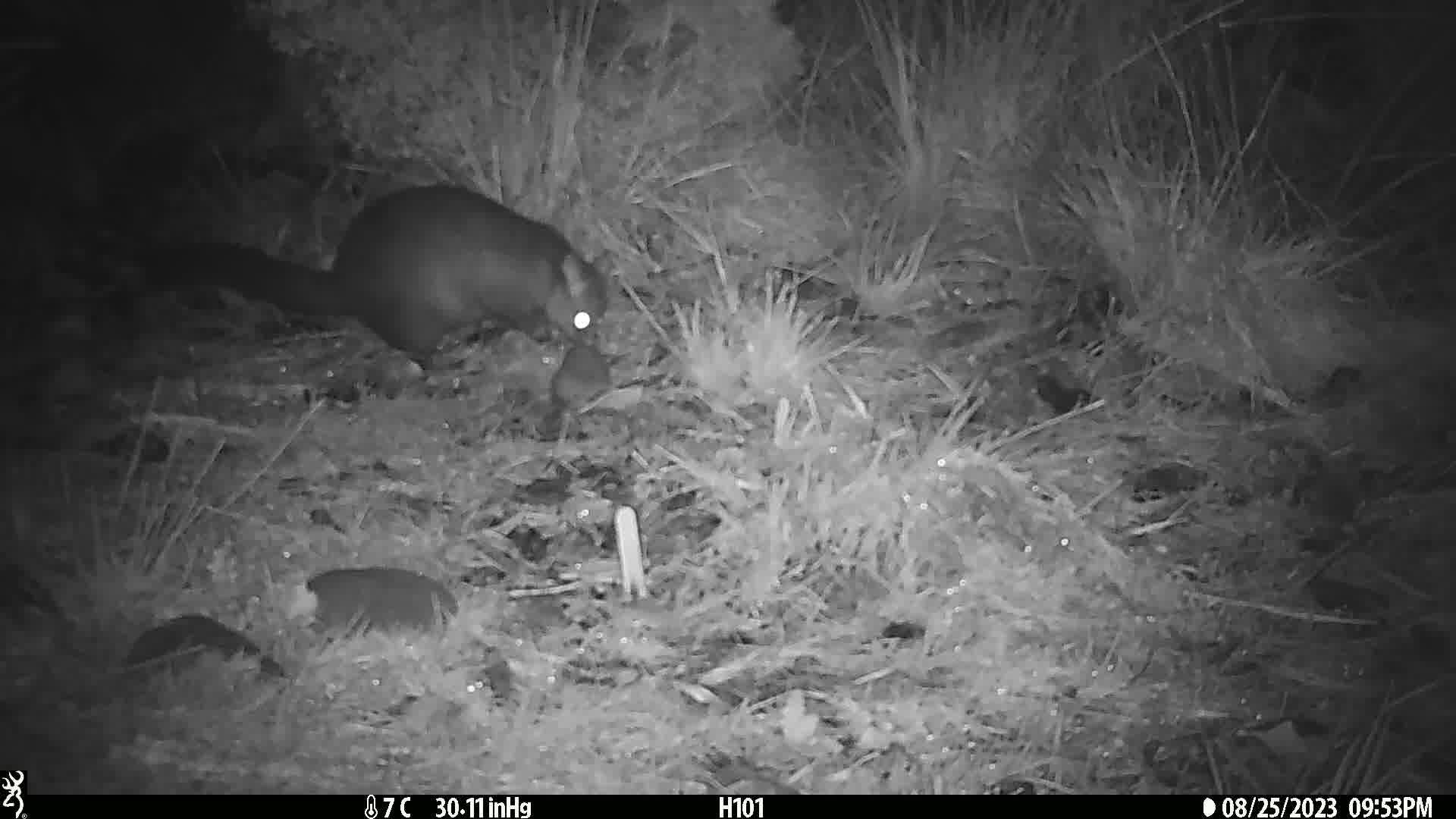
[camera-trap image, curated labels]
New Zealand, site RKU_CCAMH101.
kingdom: Animalia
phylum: Chordata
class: Mammalia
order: Diprotodontia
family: Phalangeridae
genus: Trichosurus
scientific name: Trichosurus vulpecula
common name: common brushtail possum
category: possum